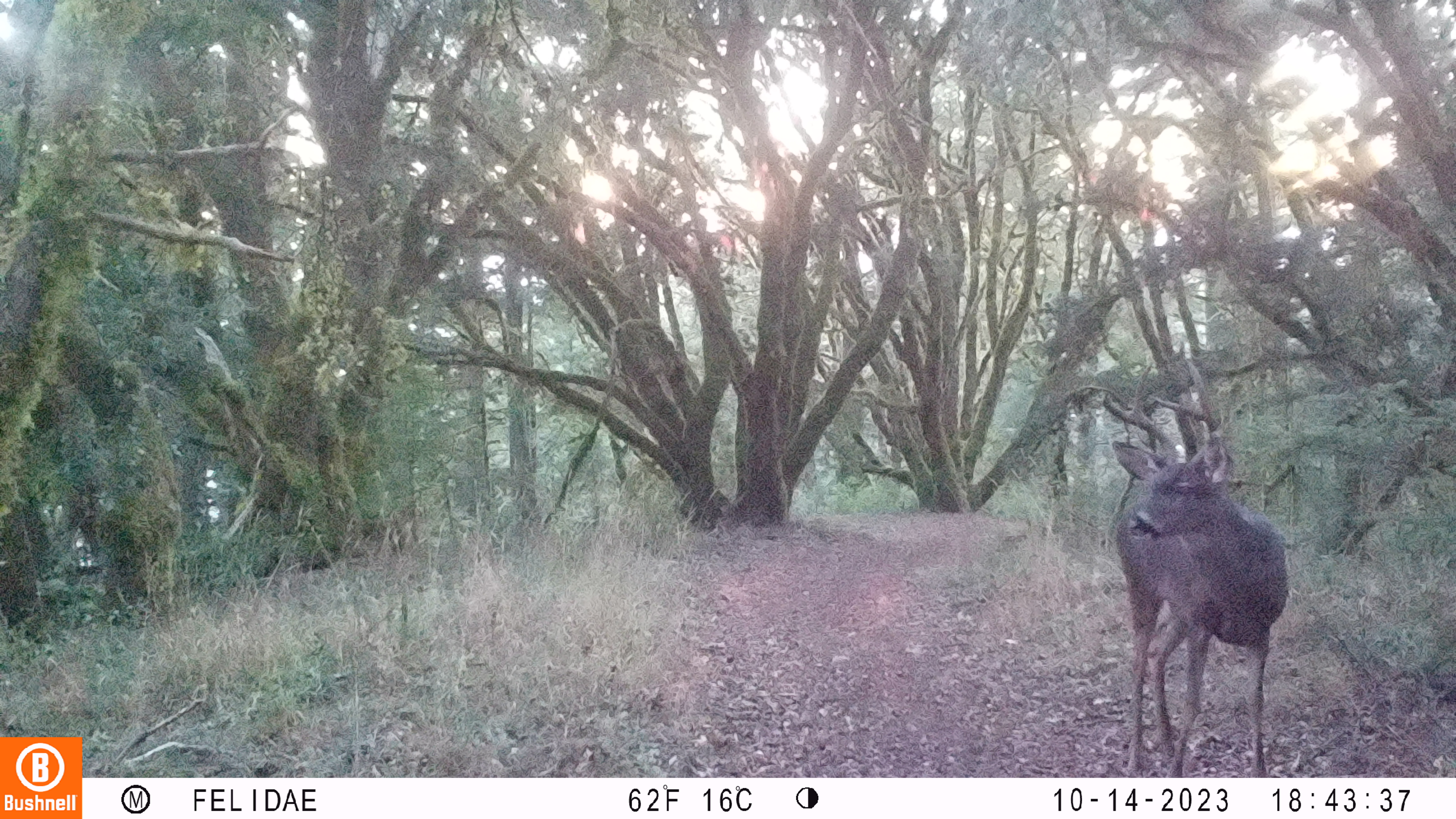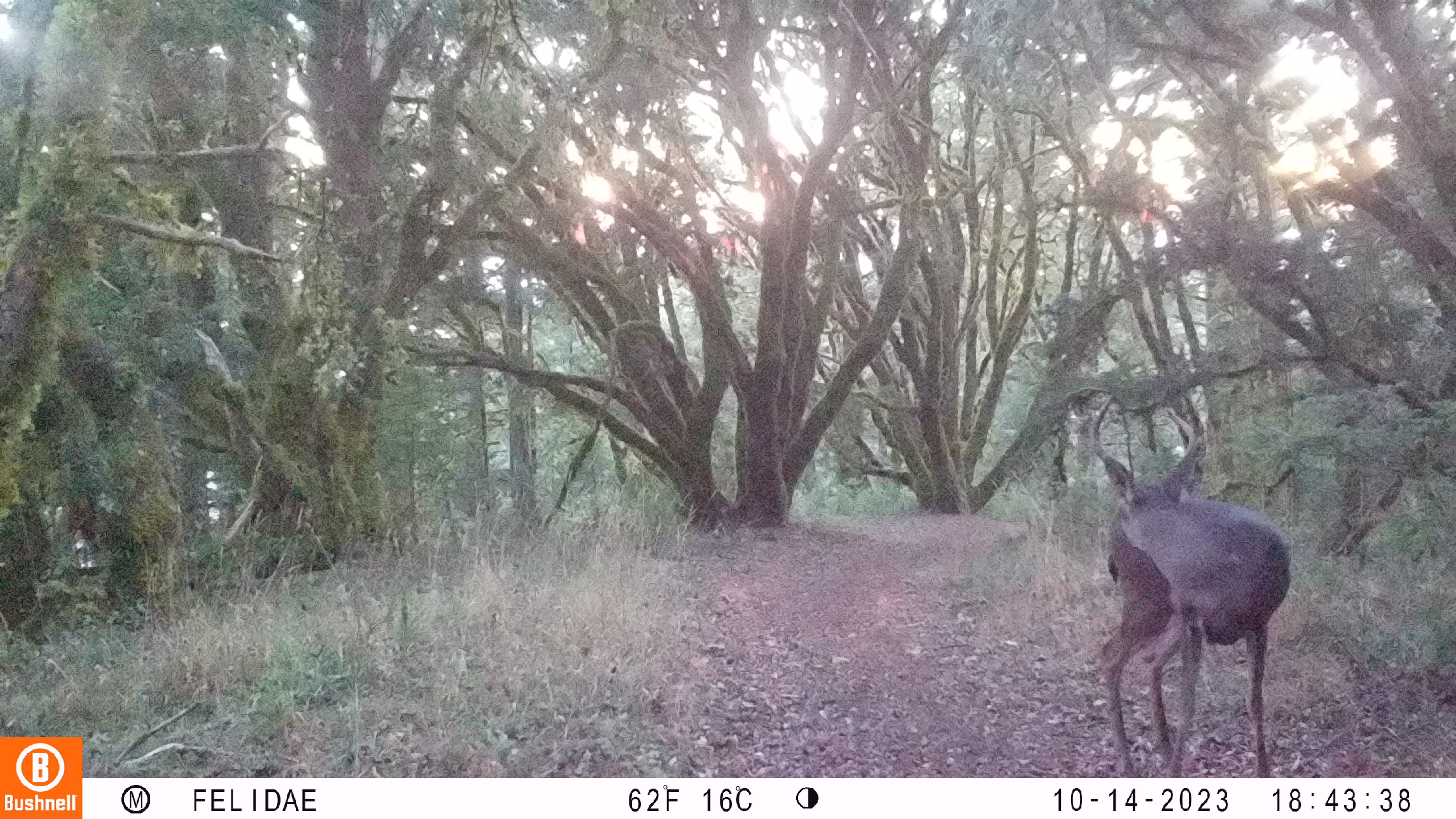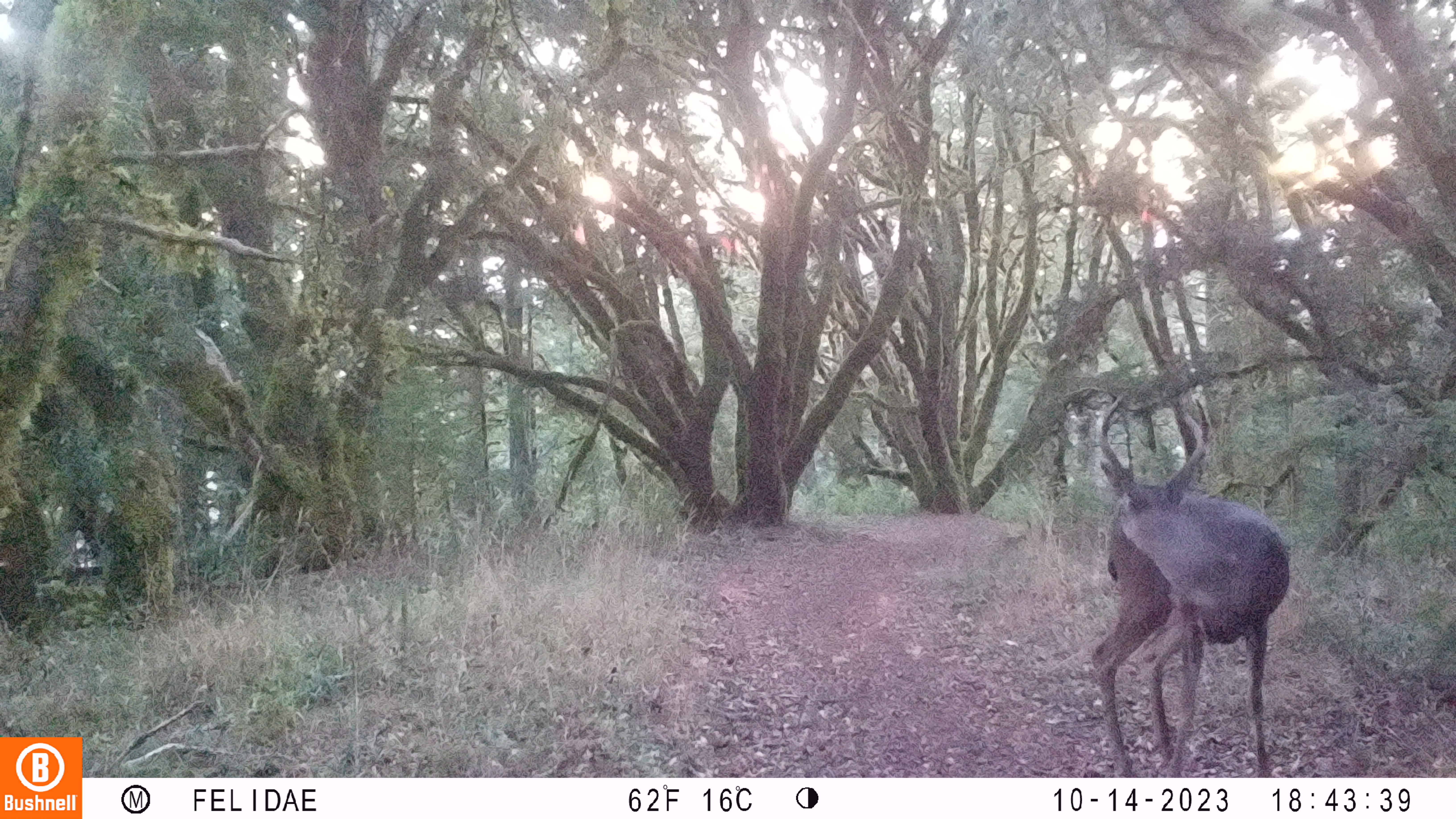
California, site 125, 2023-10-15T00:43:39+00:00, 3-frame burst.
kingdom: Animalia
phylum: Chordata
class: Mammalia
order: Artiodactyla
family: Cervidae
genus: Odocoileus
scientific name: Odocoileus hemionus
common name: mule deer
Mule deer (Odocoileus hemionus).